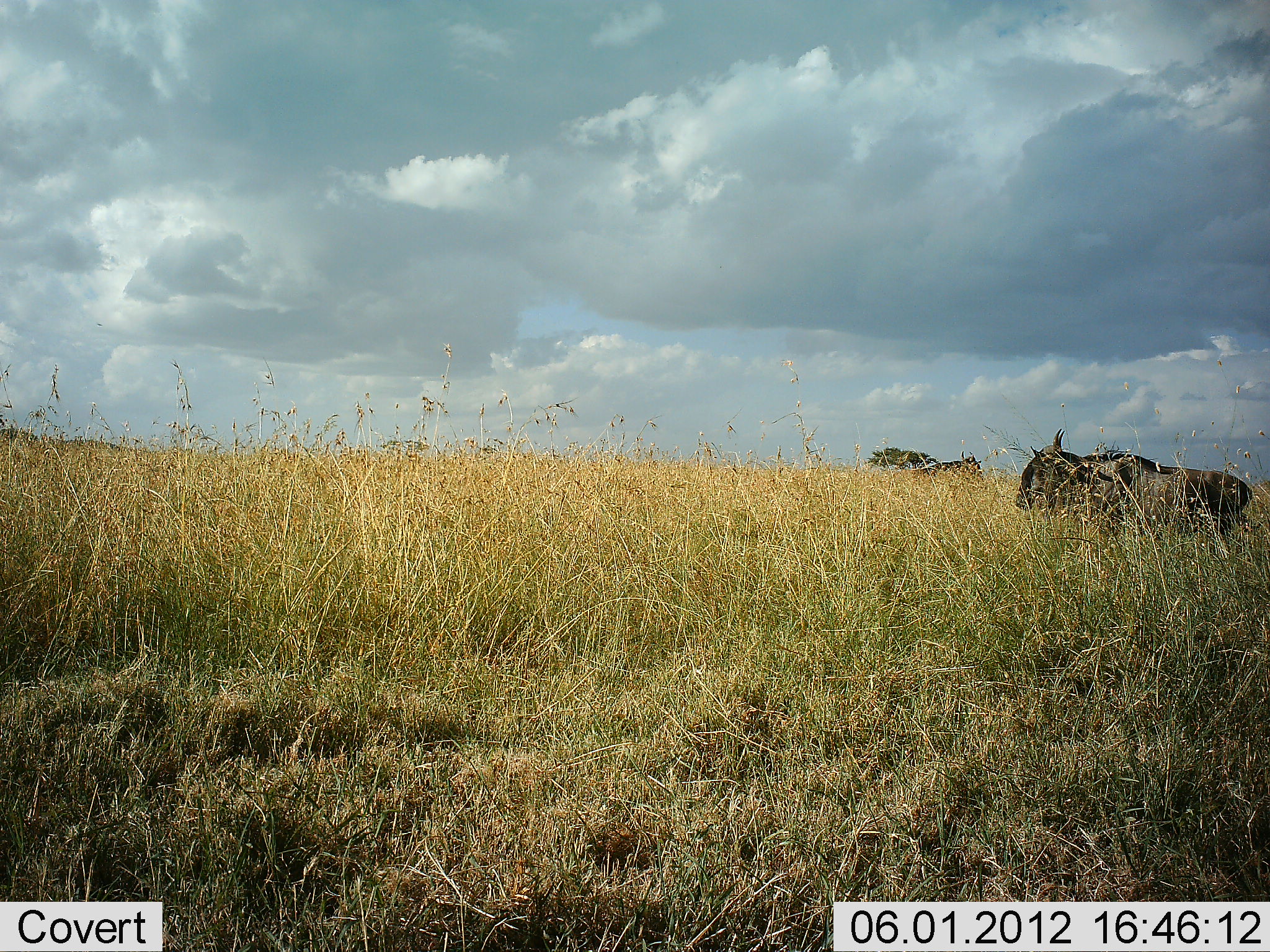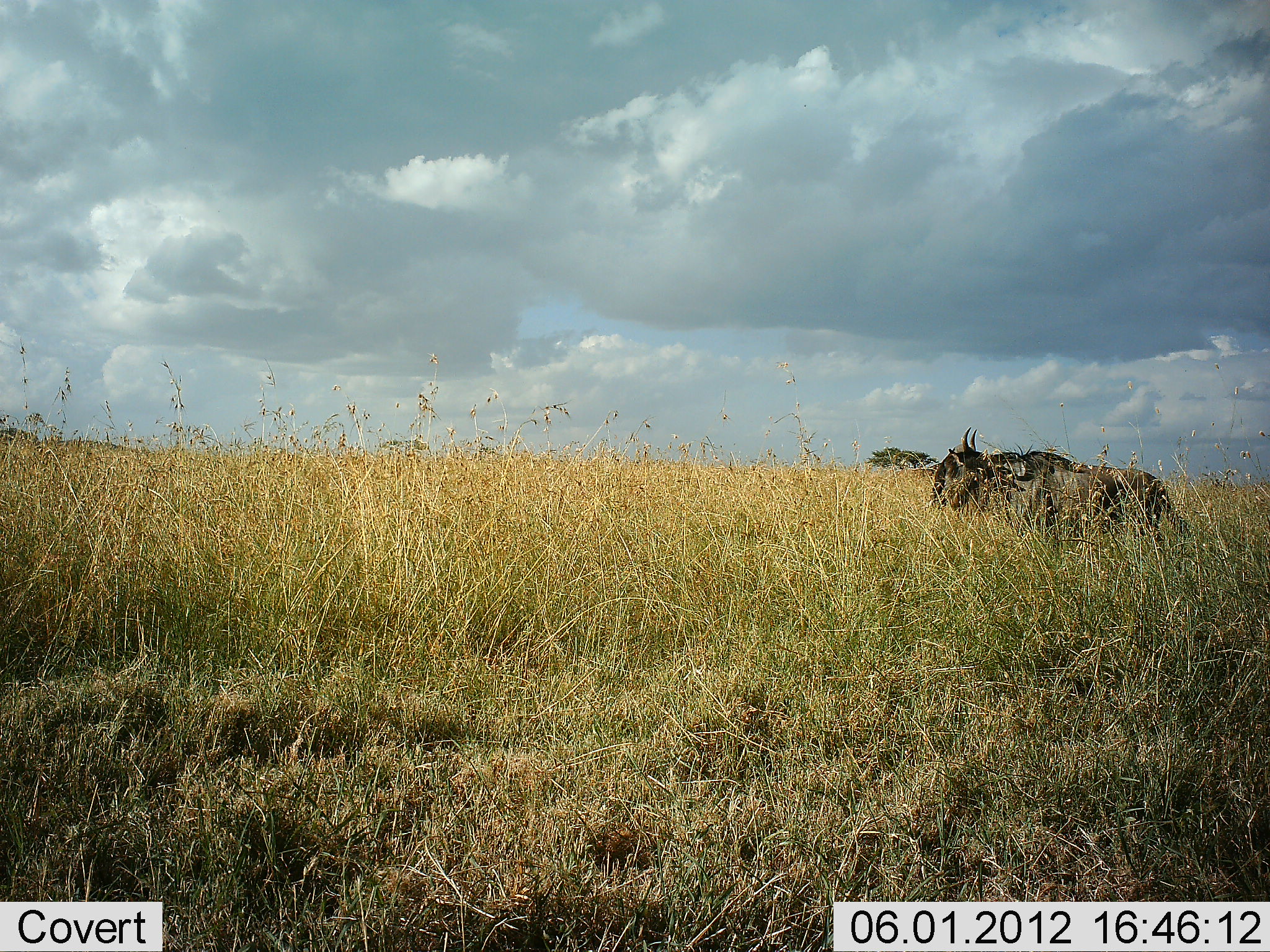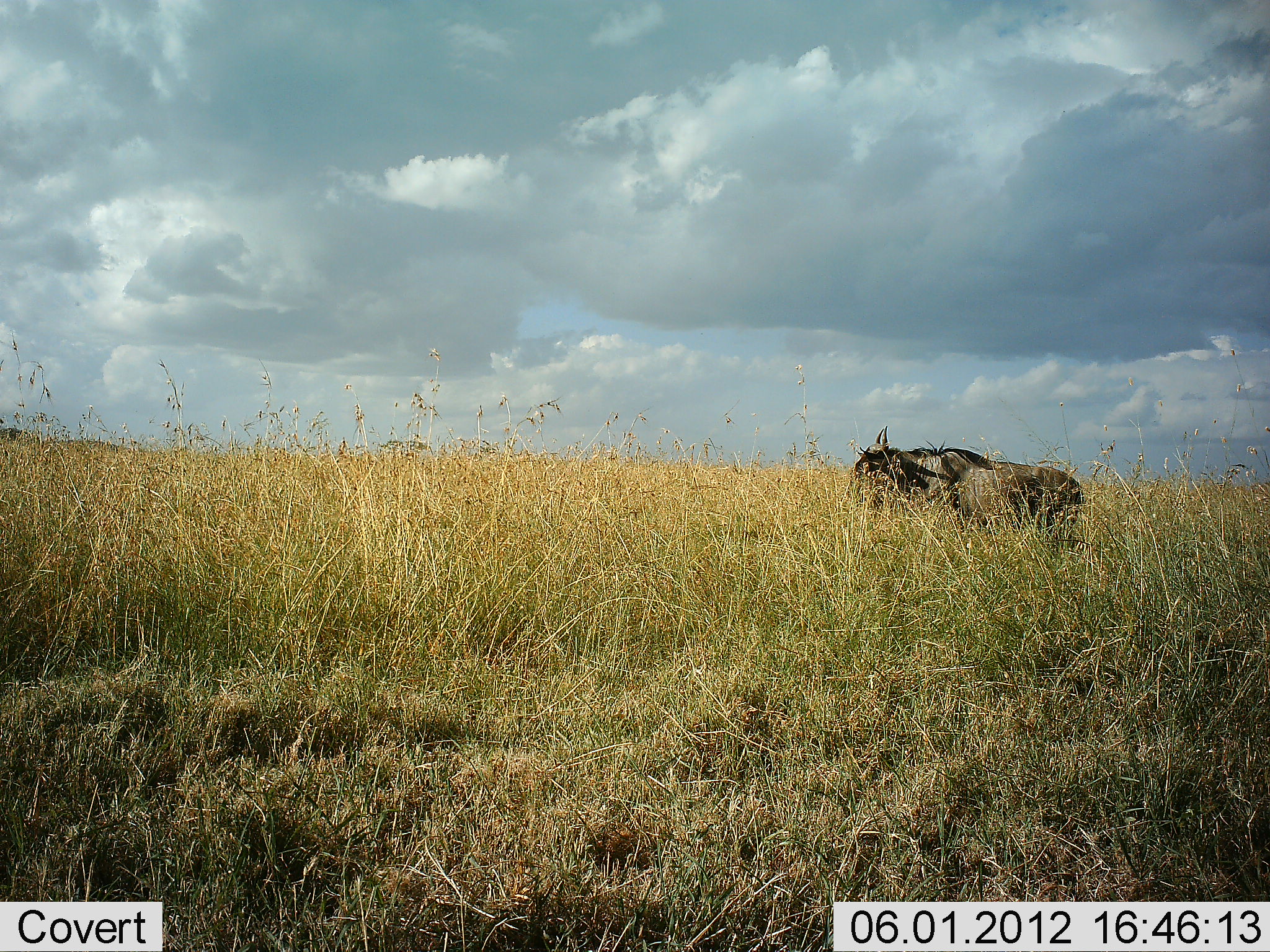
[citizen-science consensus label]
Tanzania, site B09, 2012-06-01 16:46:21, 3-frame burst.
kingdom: Animalia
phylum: Chordata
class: Mammalia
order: Artiodactyla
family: Bovidae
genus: Connochaetes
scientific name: Connochaetes taurinus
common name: blue wildebeest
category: wildebeest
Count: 1.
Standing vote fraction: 30%.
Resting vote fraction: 0%.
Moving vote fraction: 90%.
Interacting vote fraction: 0%.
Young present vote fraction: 0%.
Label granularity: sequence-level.